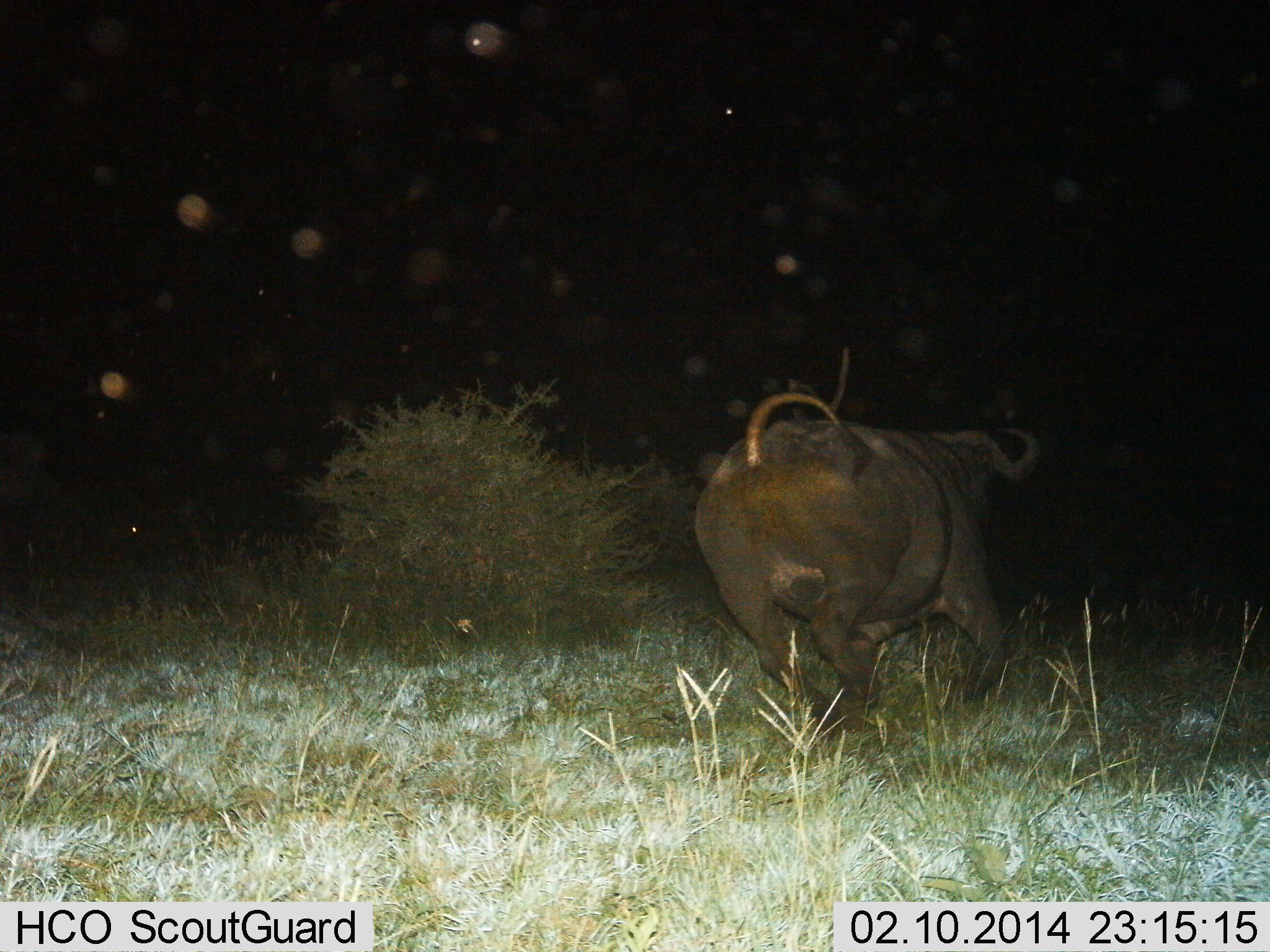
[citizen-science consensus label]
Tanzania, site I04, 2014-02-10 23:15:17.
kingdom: Animalia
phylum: Chordata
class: Mammalia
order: Artiodactyla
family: Bovidae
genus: Syncerus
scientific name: Syncerus caffer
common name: cape buffalo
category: buffalo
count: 1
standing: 0%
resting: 0%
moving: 100%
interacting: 0%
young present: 0%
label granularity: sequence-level